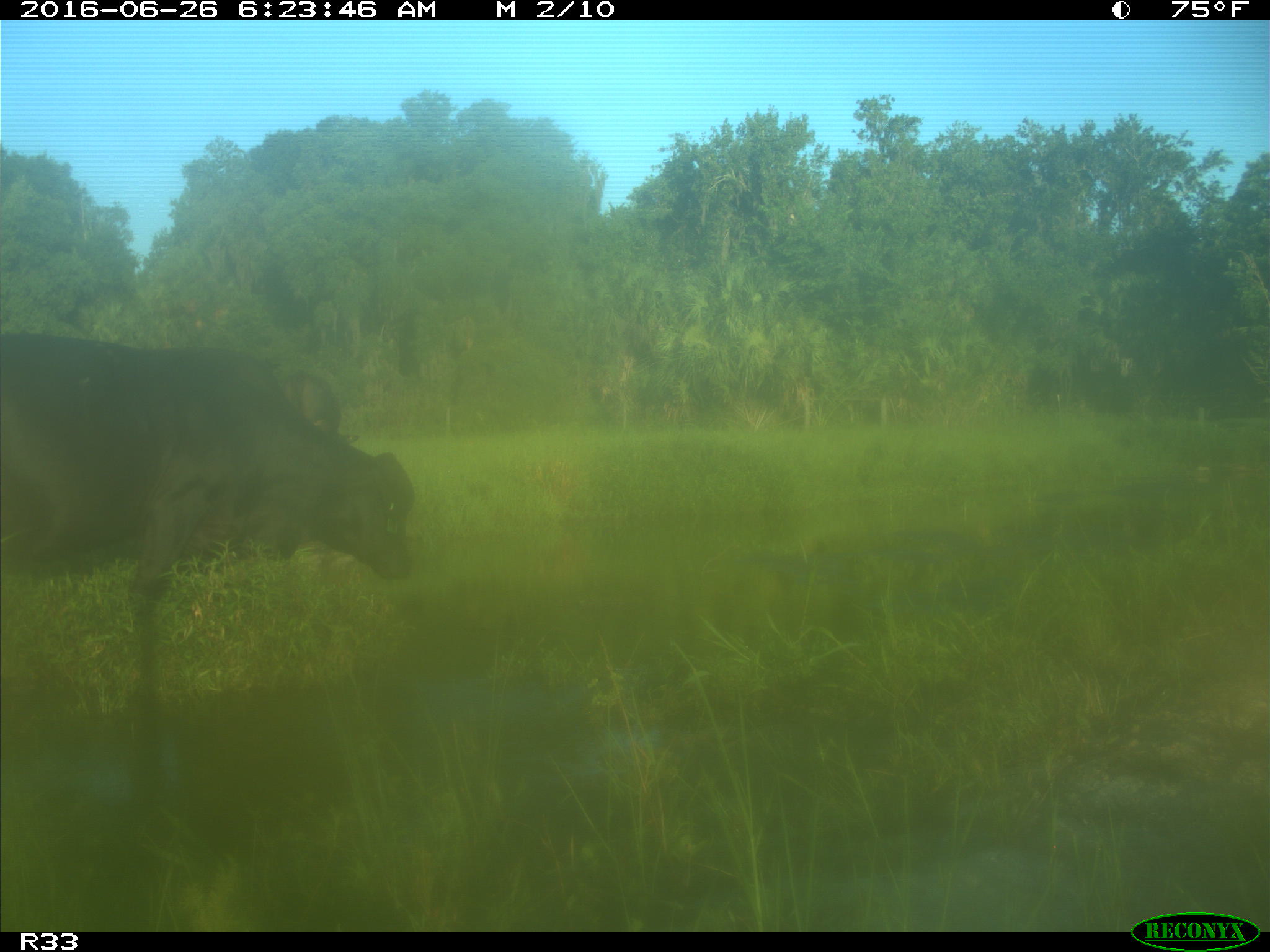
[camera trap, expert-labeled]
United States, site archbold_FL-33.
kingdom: Animalia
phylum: Chordata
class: Mammalia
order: Artiodactyla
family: Bovidae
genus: Bos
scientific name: Bos taurus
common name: domestic cow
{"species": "Bos taurus (domestic cow)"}